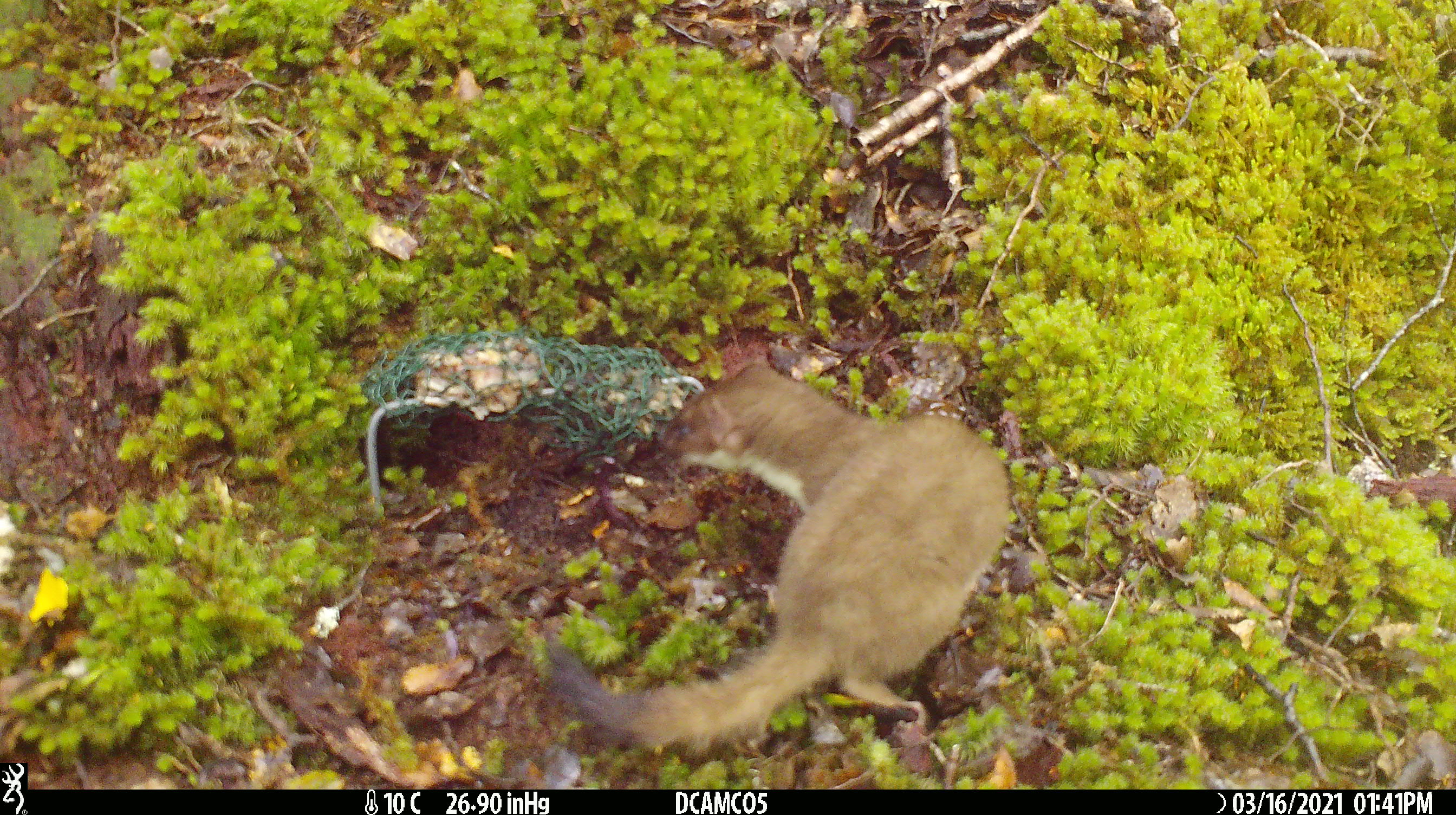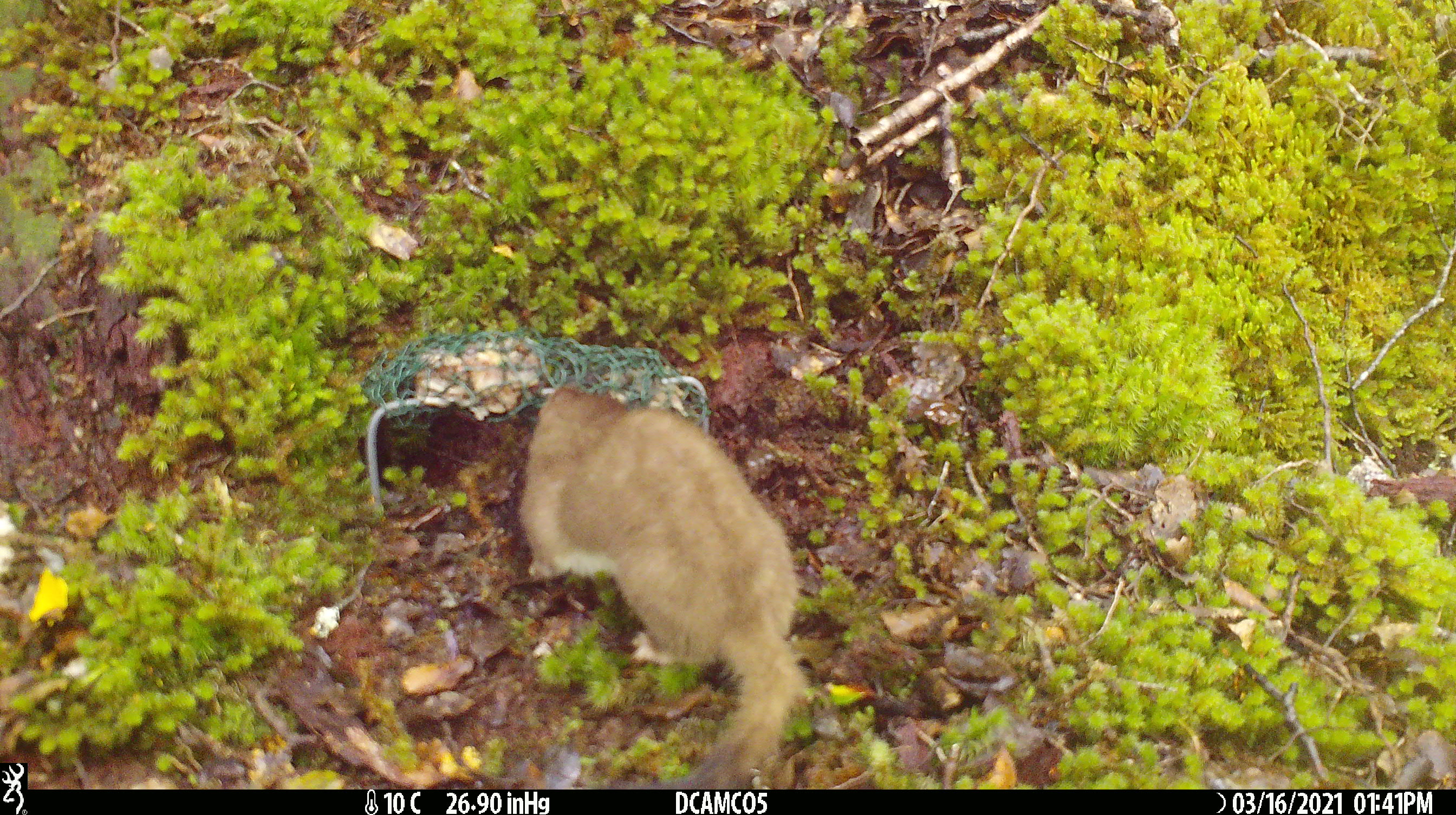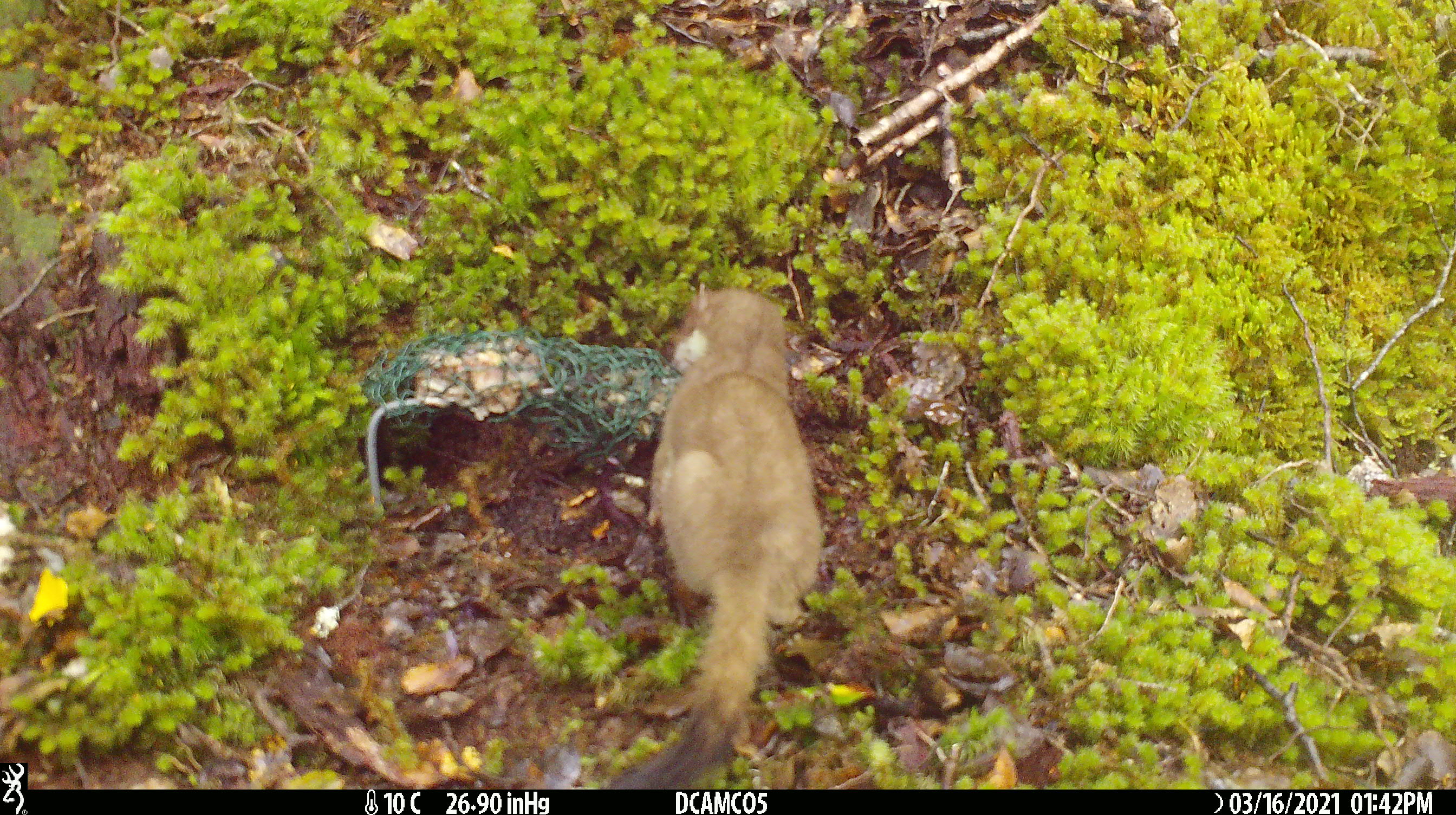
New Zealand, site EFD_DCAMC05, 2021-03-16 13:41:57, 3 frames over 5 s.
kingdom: Animalia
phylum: Chordata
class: Mammalia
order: Carnivora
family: Mustelidae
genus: Mustela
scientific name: Mustela erminea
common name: stoat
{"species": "stoat (Mustela erminea)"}